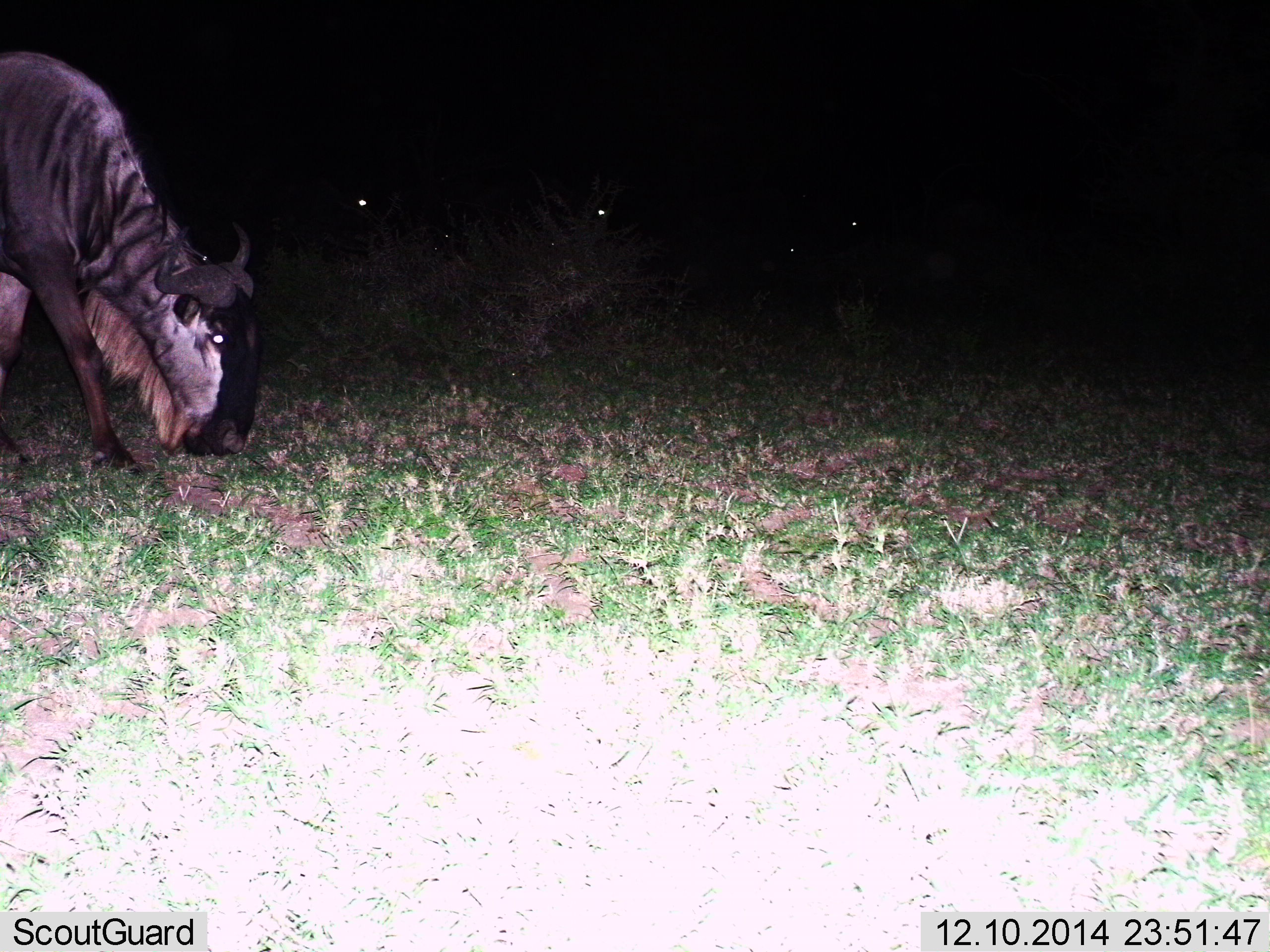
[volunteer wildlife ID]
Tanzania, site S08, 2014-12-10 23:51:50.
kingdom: Animalia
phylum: Chordata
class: Mammalia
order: Artiodactyla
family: Bovidae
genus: Connochaetes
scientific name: Connochaetes taurinus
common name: blue wildebeest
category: wildebeest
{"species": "wildebeest (blue wildebeest) (Connochaetes taurinus)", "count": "1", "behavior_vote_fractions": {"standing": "30%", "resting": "30%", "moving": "20%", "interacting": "0%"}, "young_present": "0%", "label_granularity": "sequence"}